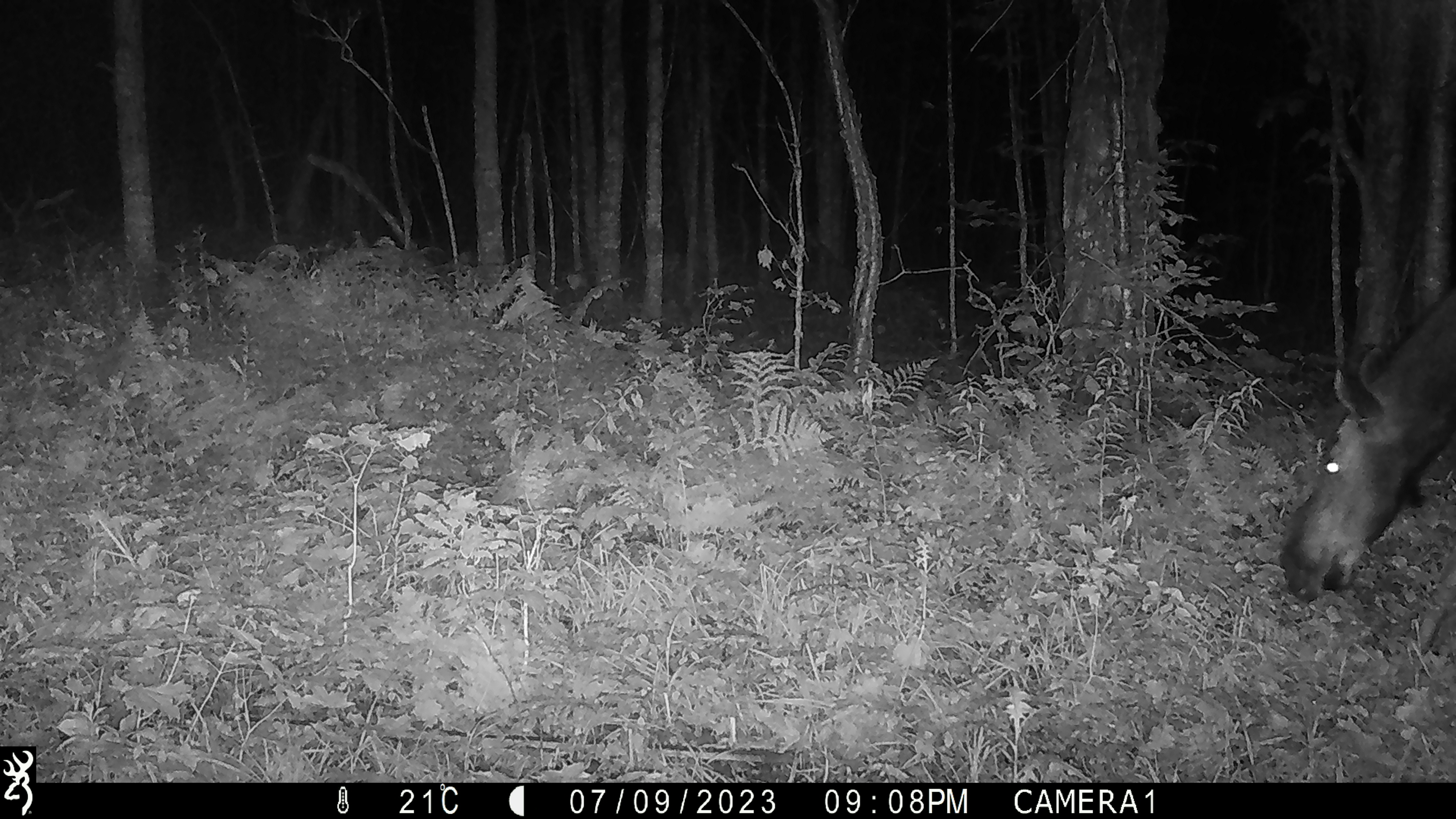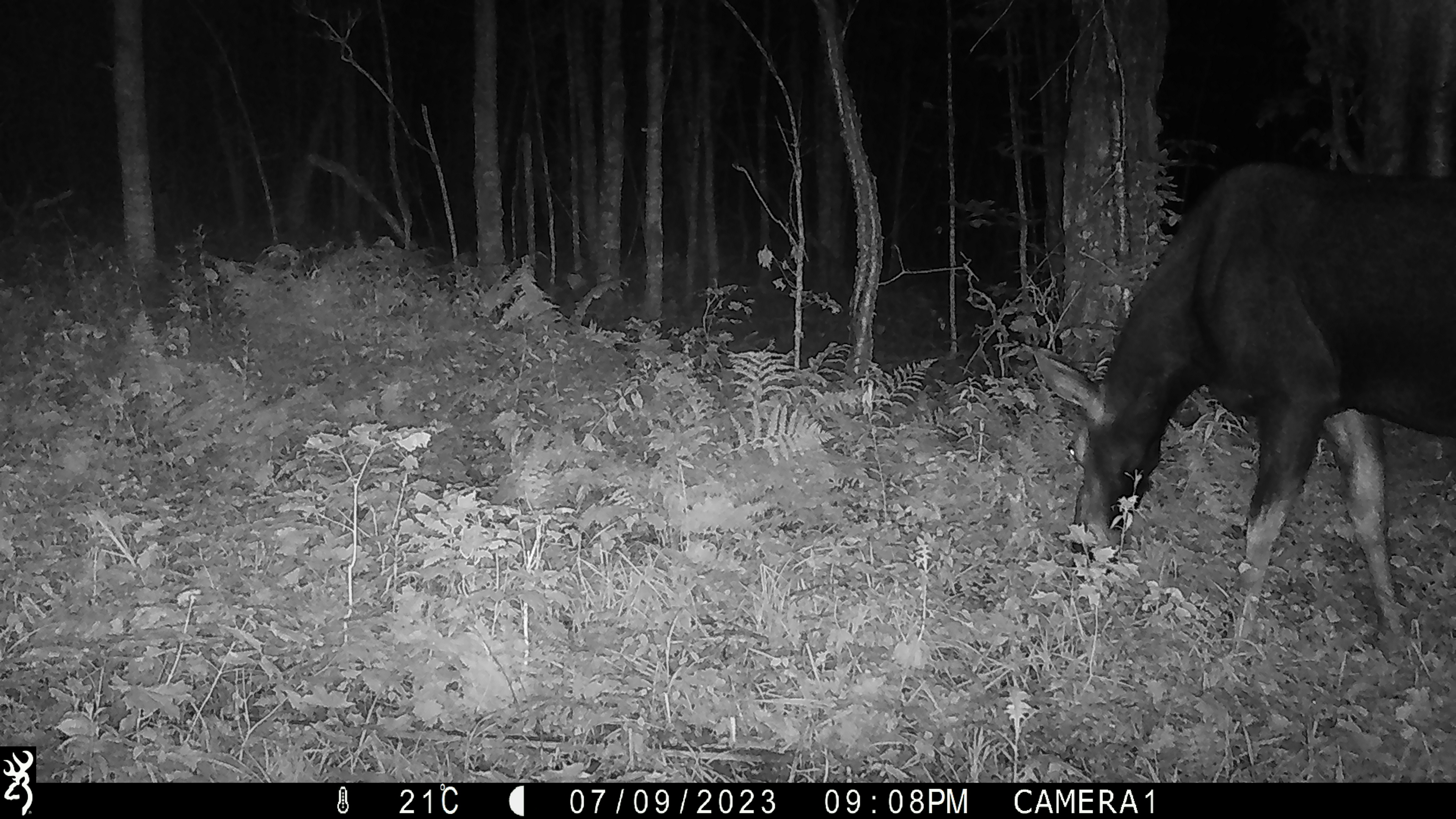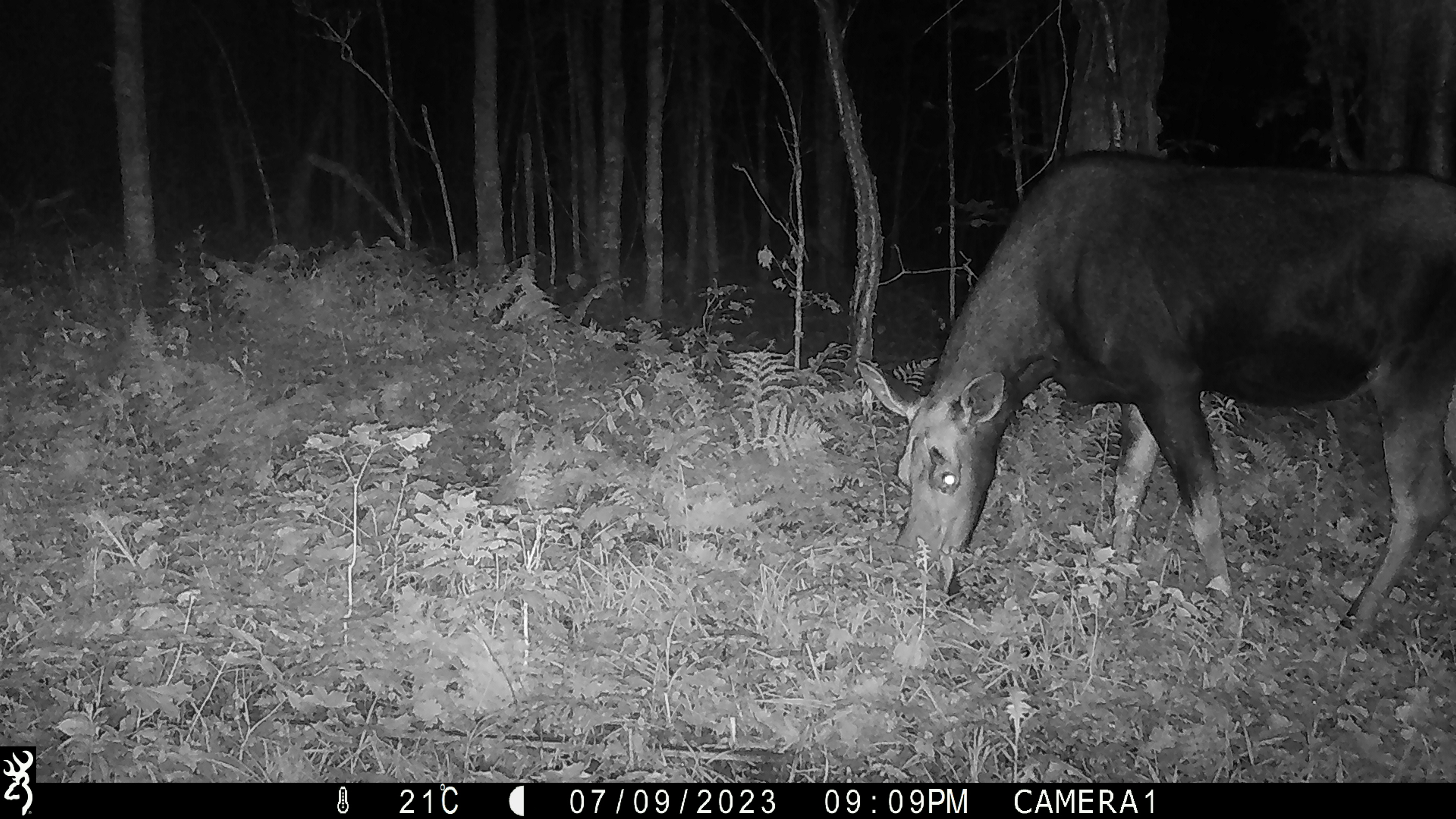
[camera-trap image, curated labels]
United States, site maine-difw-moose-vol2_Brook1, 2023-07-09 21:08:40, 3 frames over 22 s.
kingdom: Animalia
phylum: Chordata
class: Mammalia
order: Artiodactyla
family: Cervidae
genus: Alces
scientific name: Alces alces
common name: moose